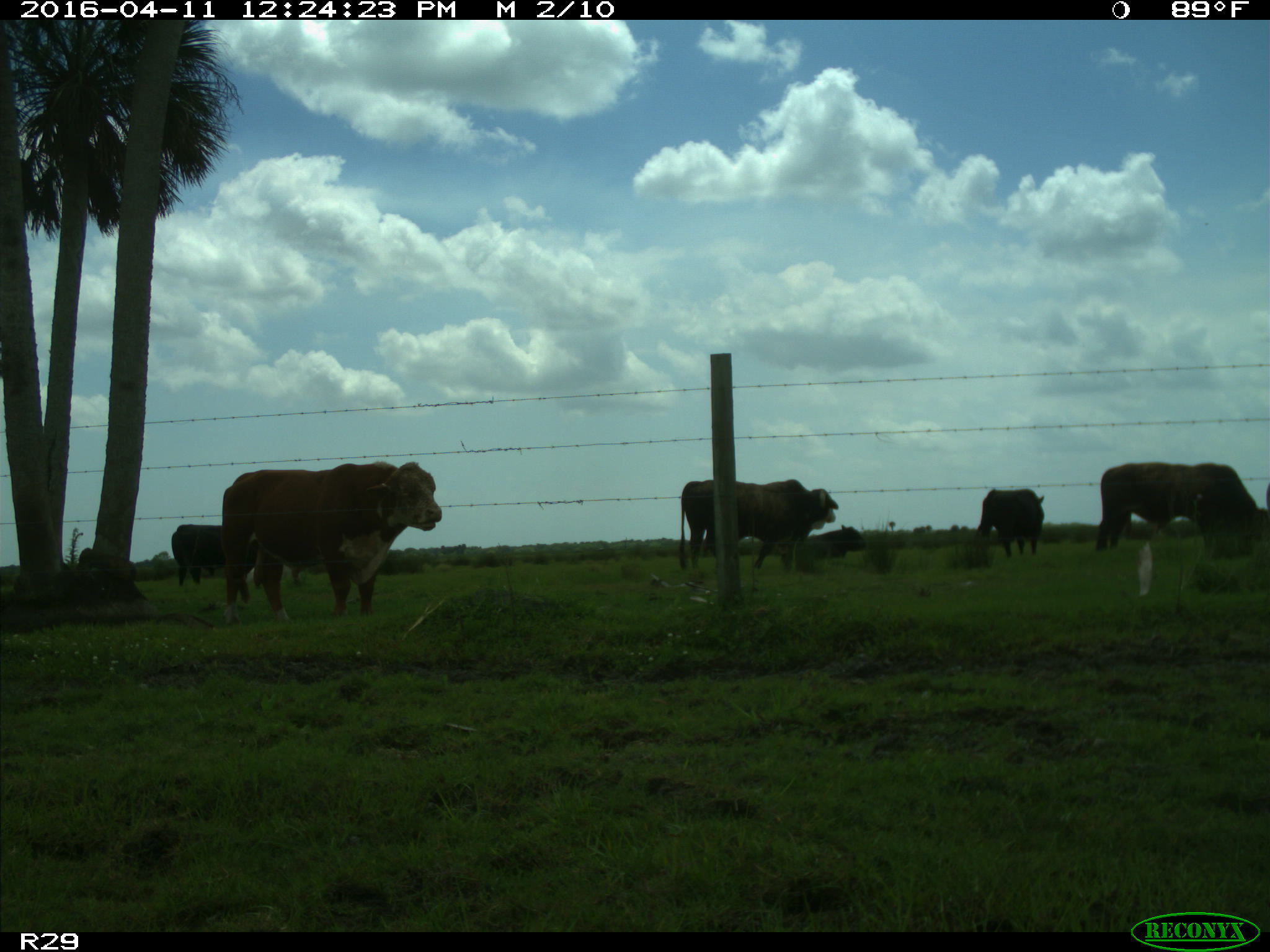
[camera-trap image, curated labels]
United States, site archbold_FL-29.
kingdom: Animalia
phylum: Chordata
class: Mammalia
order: Artiodactyla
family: Bovidae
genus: Bos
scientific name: Bos taurus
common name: domestic cow